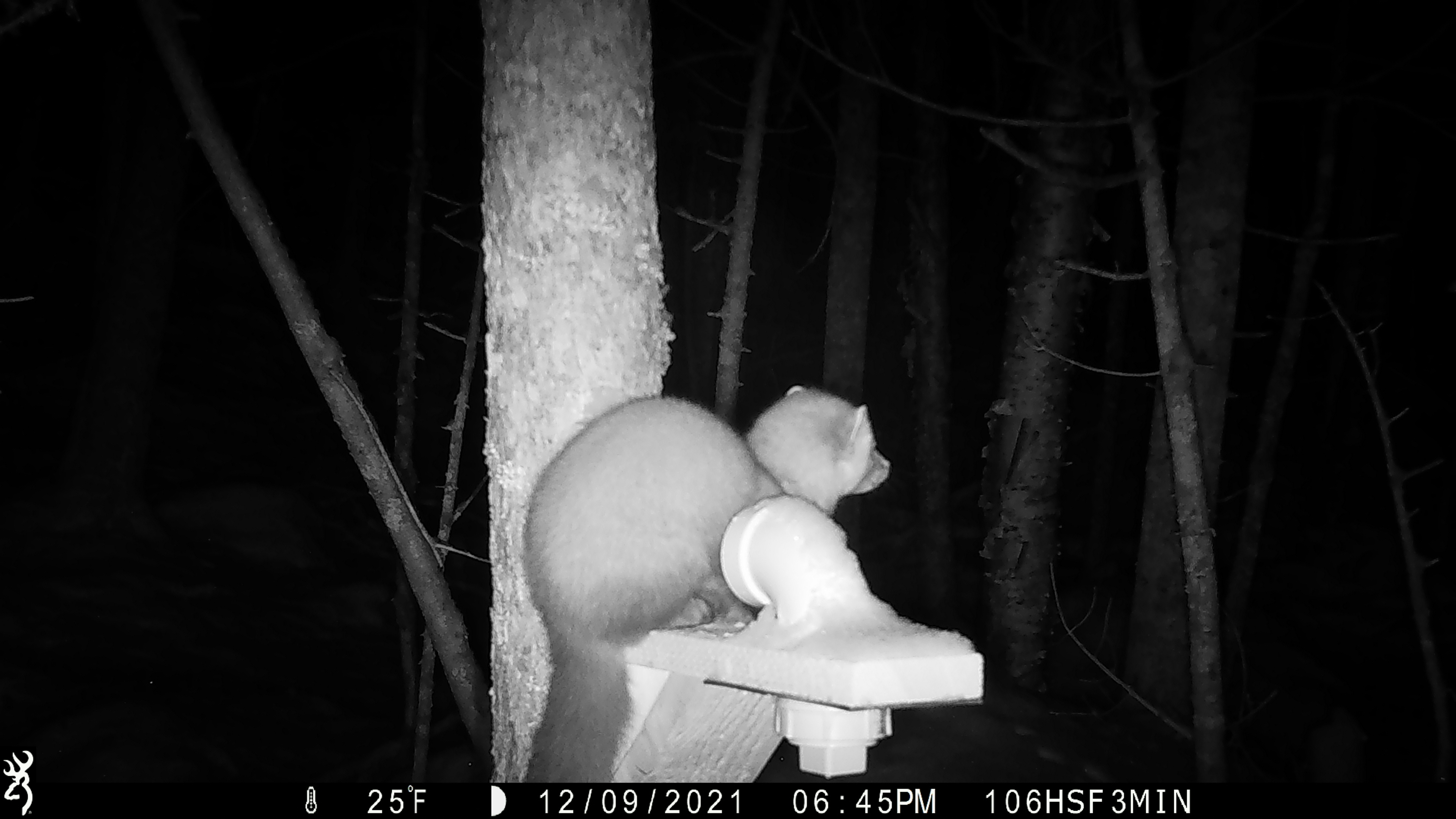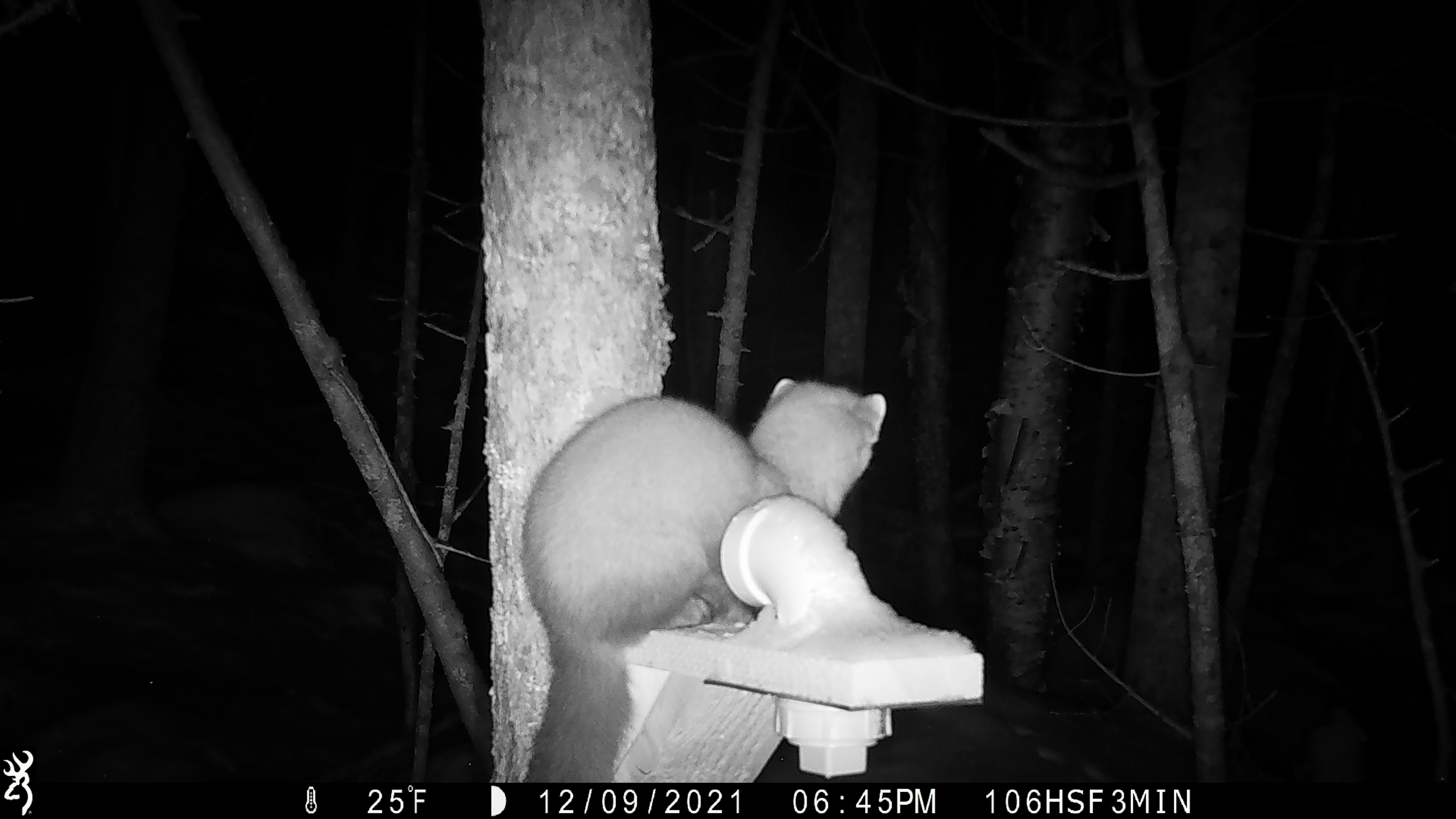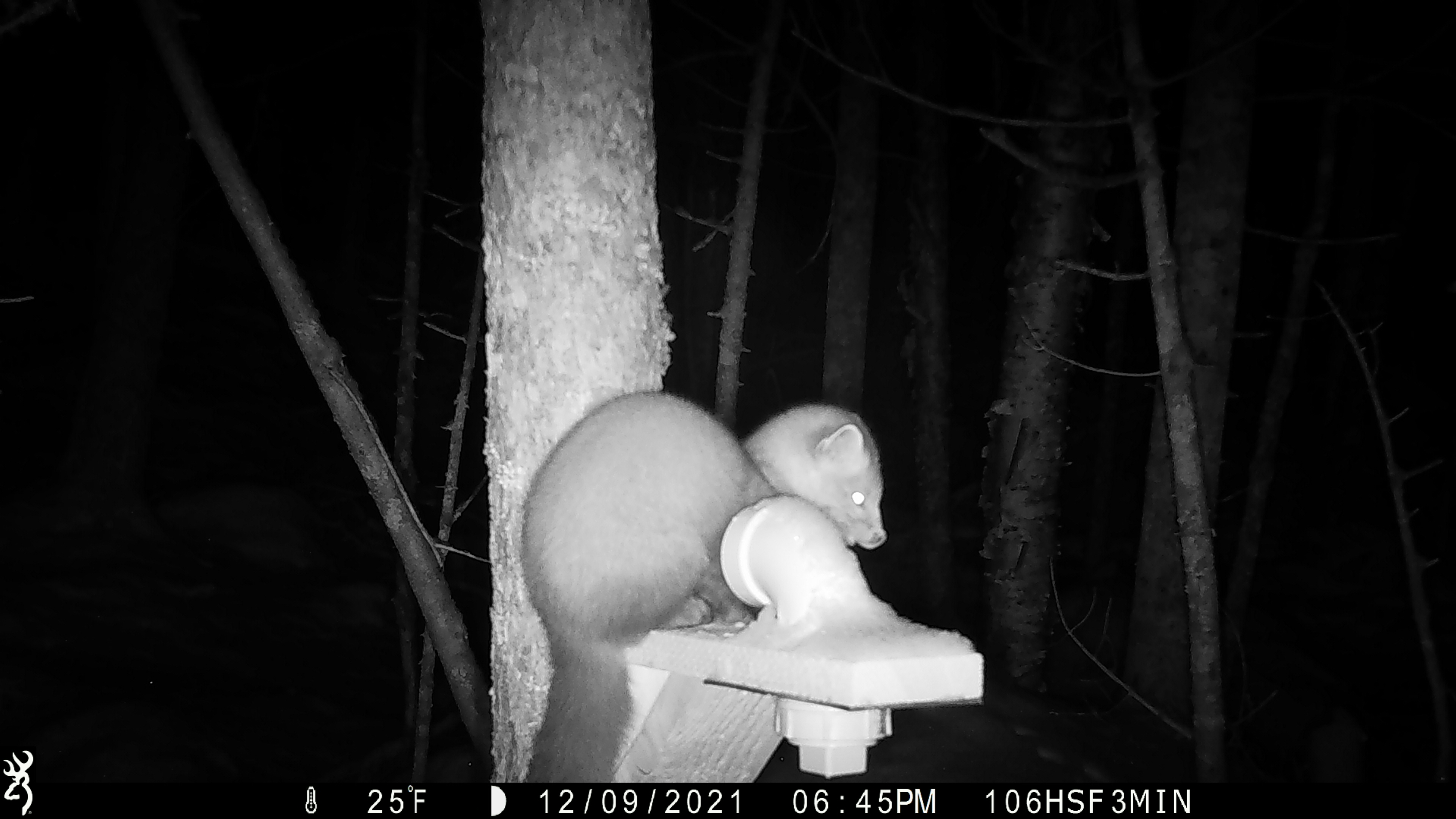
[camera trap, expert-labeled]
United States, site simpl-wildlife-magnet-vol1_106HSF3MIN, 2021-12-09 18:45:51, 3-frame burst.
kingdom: Animalia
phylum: Chordata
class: Mammalia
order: Carnivora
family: Mustelidae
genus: Martes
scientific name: Martes americana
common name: american marten